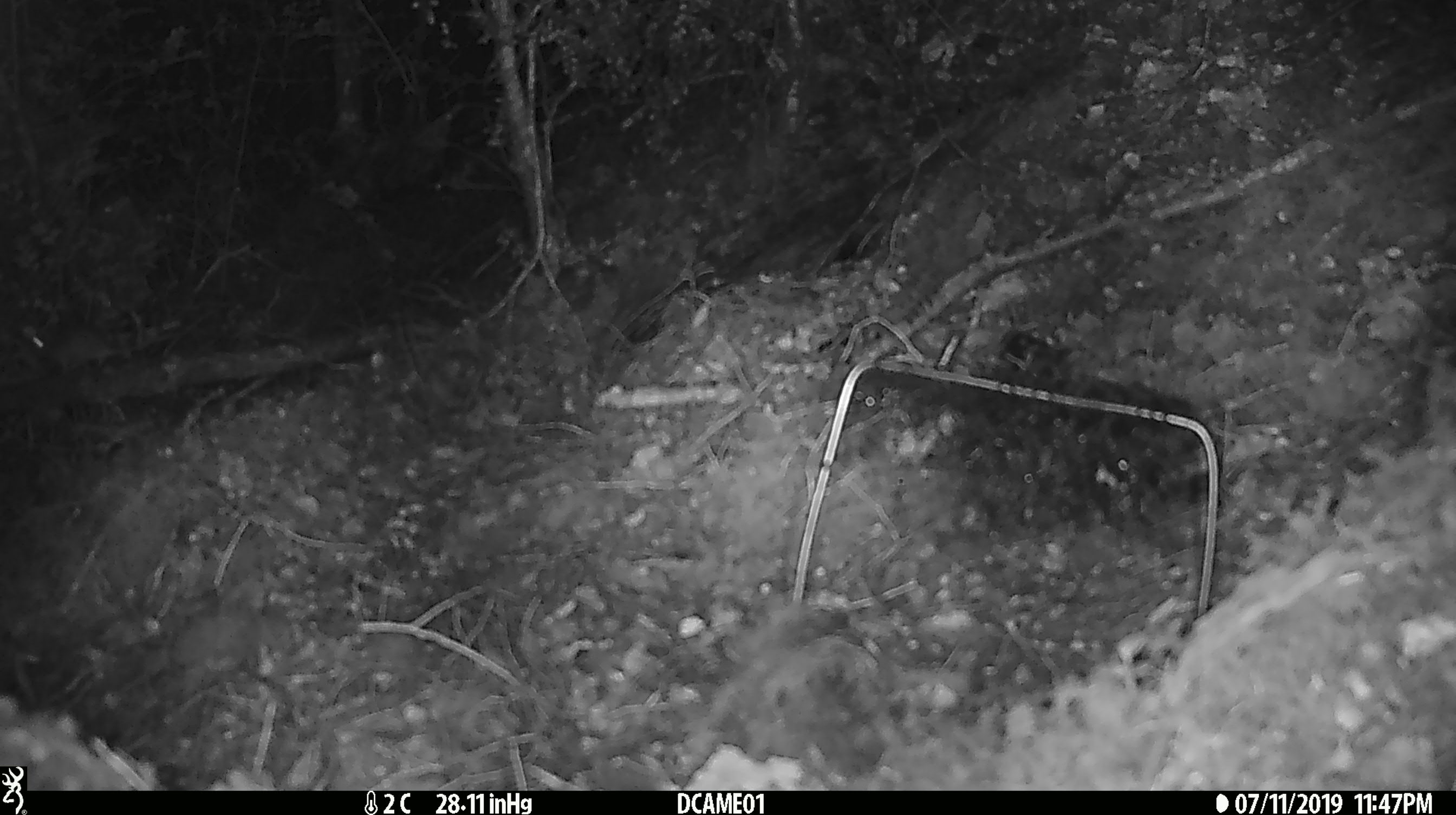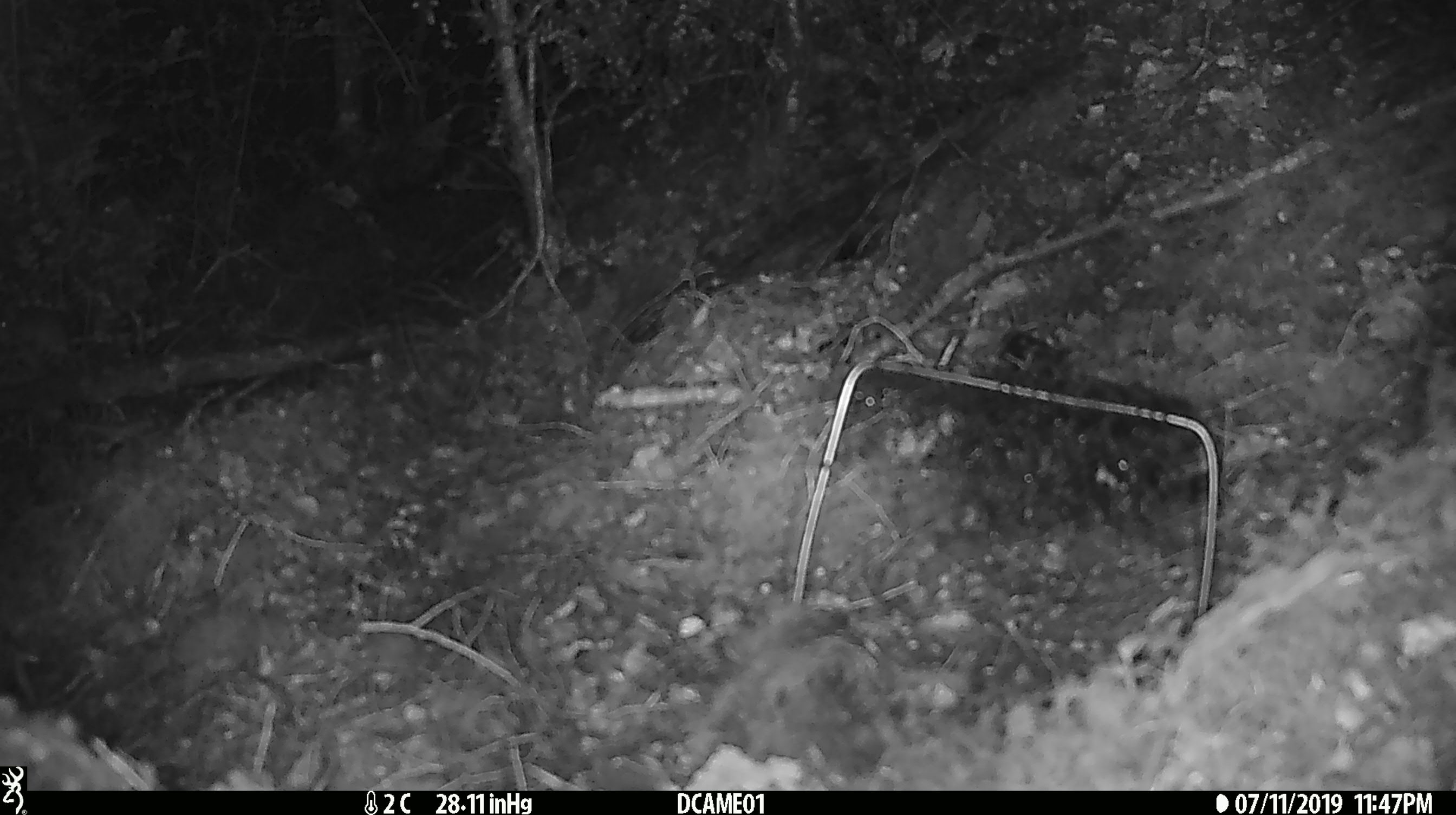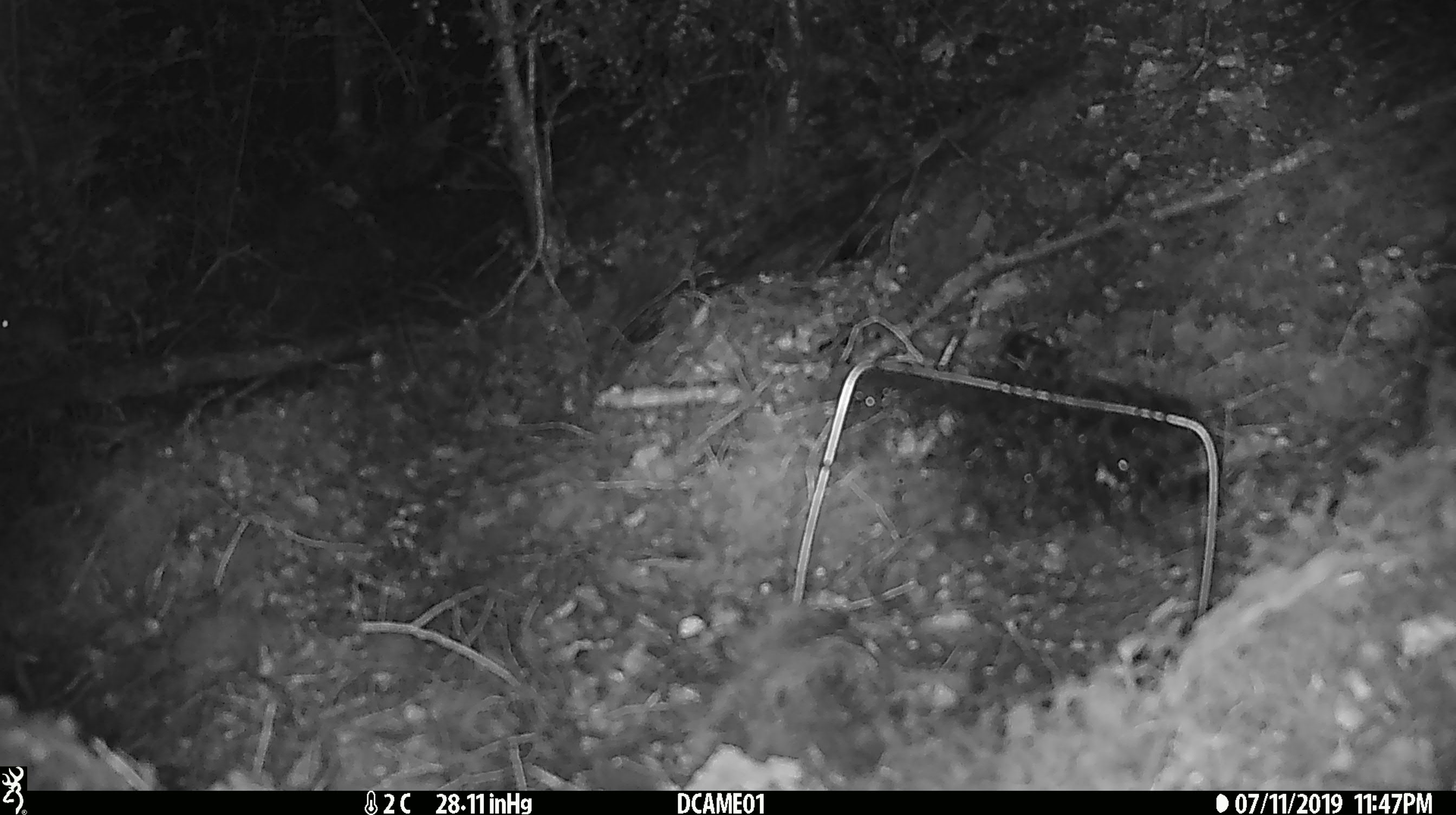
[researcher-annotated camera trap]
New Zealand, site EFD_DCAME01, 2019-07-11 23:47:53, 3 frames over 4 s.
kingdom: Animalia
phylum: Chordata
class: Mammalia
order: Rodentia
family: Muridae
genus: Mus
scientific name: Mus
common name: mouse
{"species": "mouse (Mus)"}